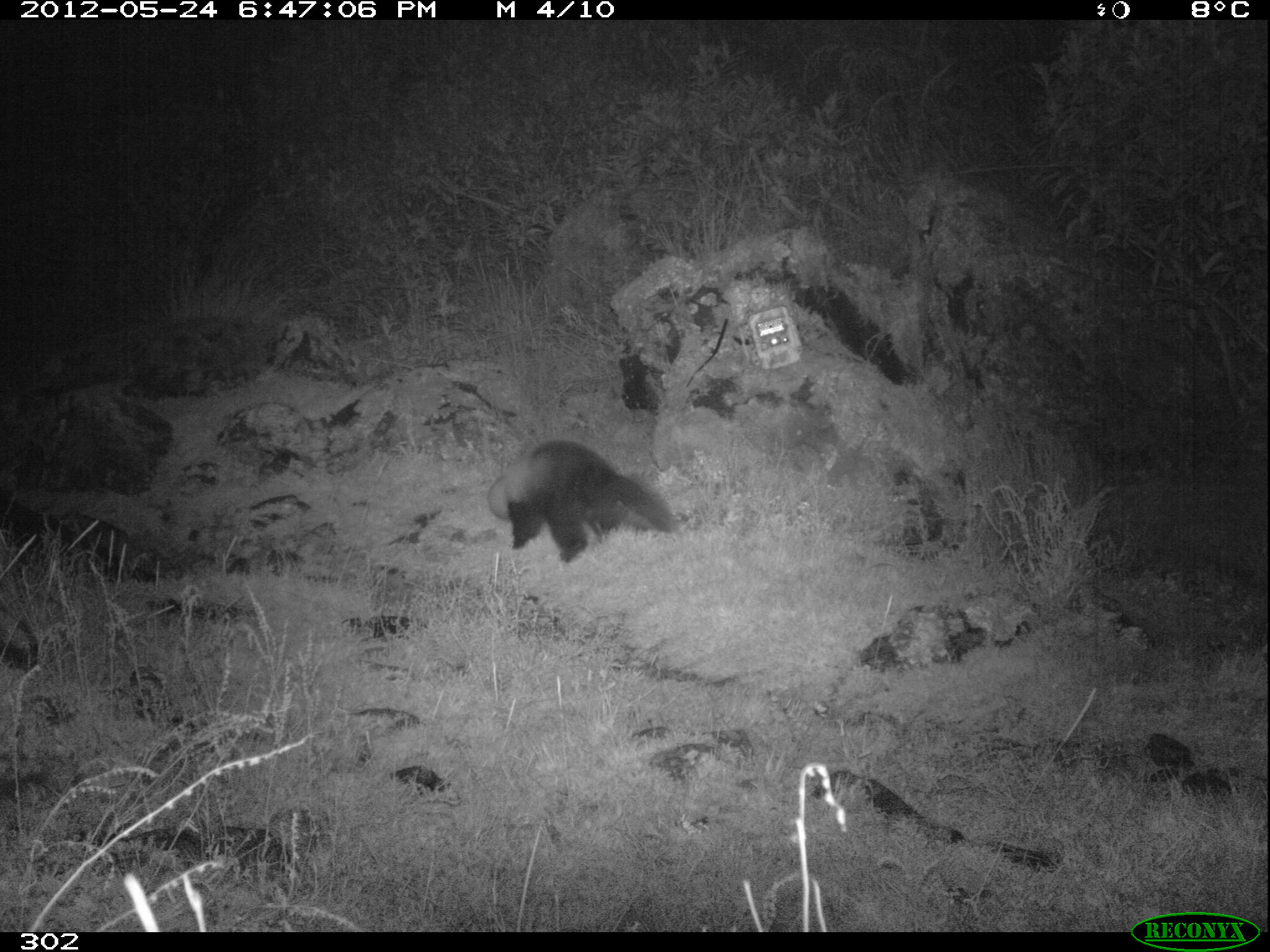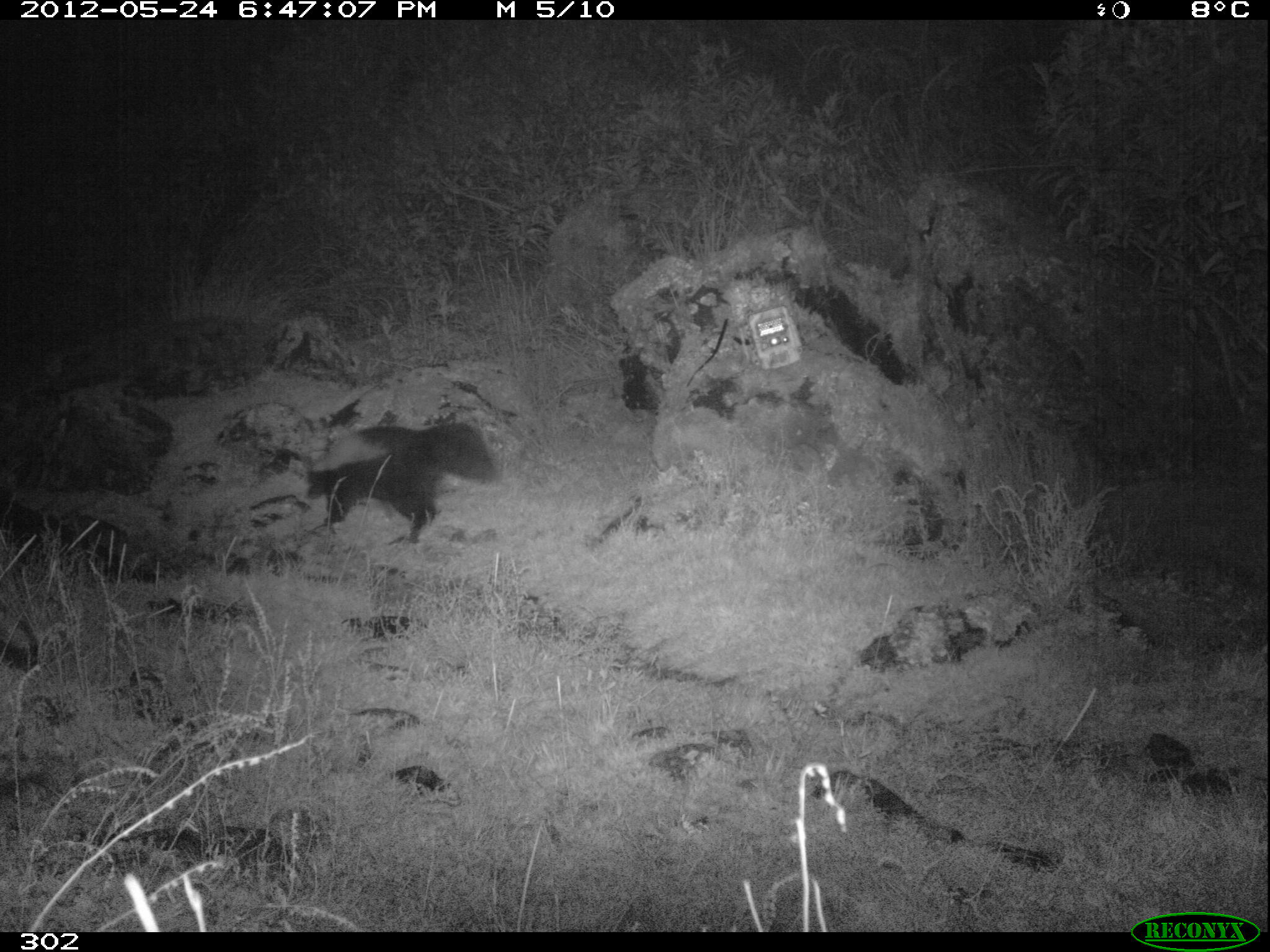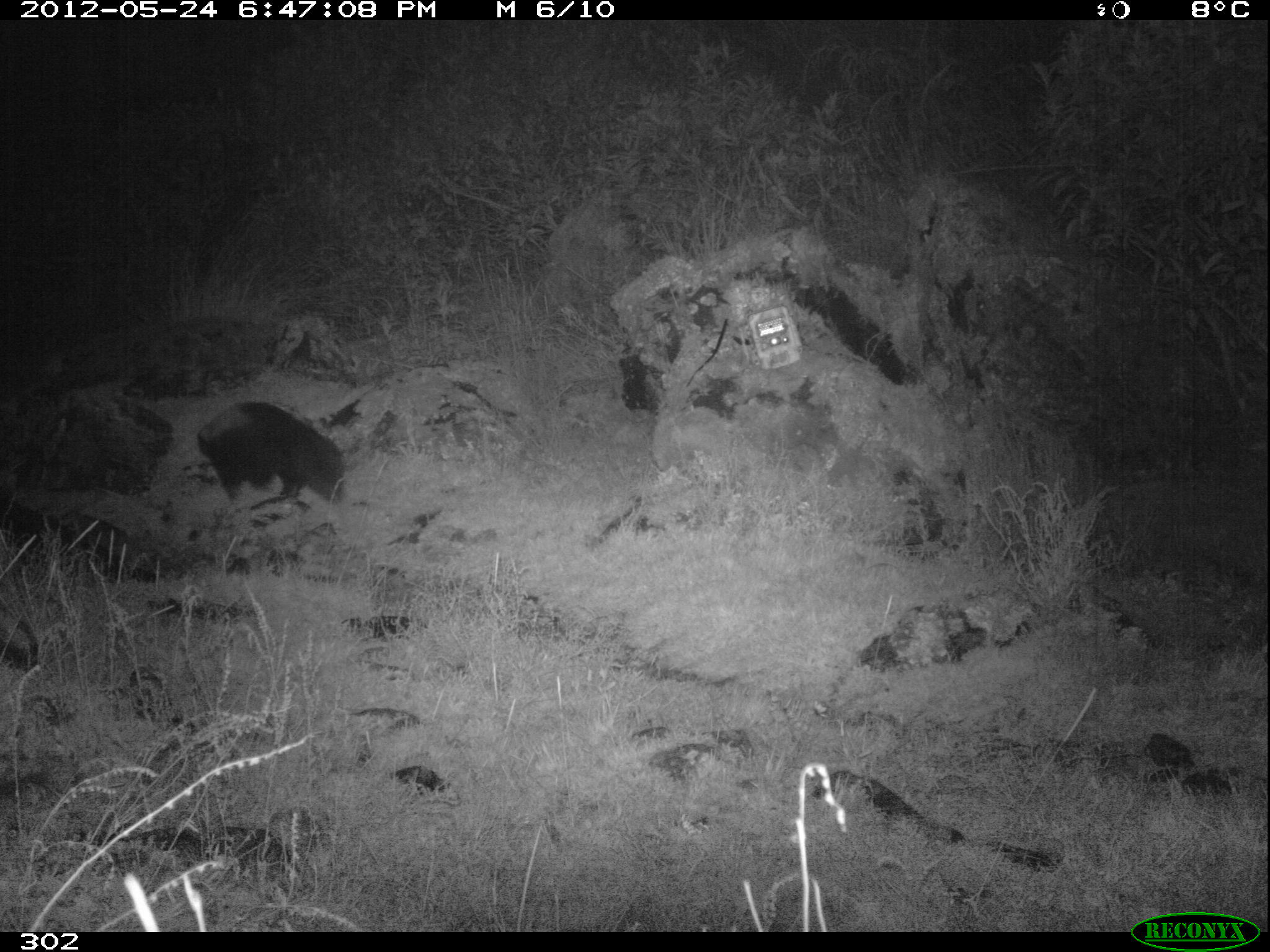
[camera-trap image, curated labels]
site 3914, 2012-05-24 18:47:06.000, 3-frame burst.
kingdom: Animalia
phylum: Chordata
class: Mammalia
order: Carnivora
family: Mephitidae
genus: Conepatus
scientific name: Conepatus chinga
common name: molina's hog-nosed skunk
Conepatus chinga (molina's hog-nosed skunk).